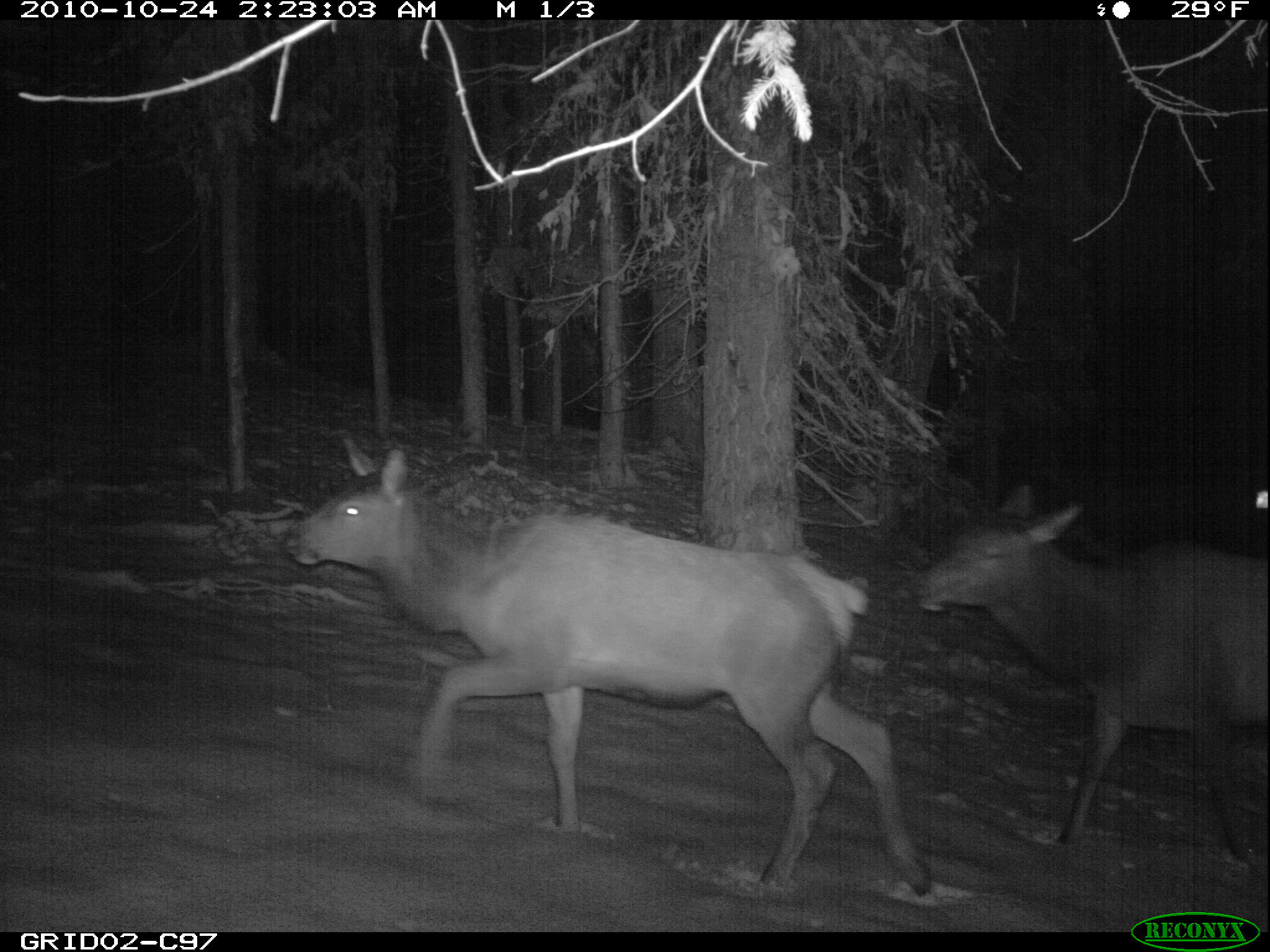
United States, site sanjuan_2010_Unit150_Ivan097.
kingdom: Animalia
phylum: Chordata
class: Mammalia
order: Artiodactyla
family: Cervidae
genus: Cervus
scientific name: Cervus elaphus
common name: red deer